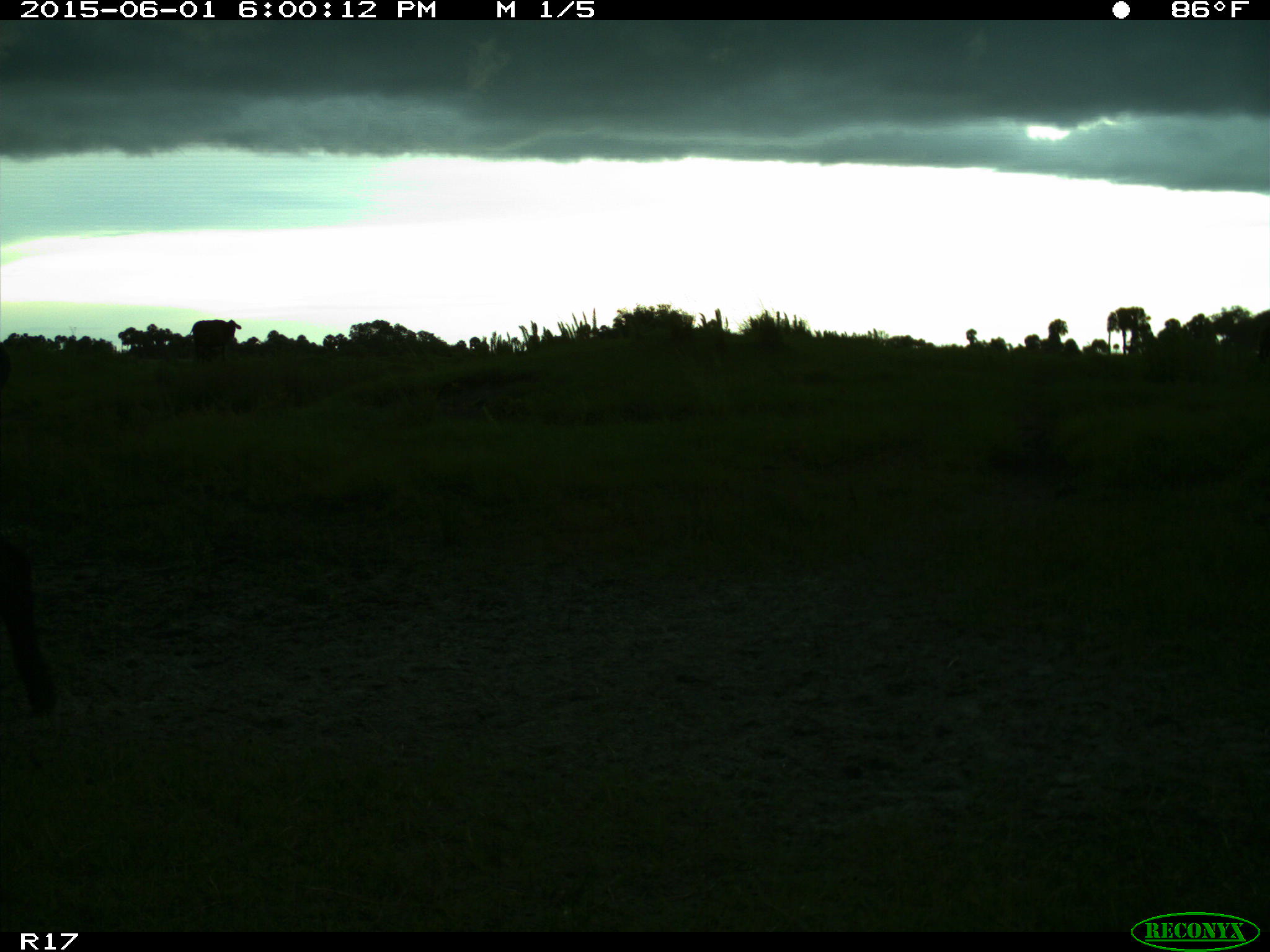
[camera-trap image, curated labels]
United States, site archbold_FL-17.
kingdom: Animalia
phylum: Chordata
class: Mammalia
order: Artiodactyla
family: Bovidae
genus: Bos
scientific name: Bos taurus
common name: domestic cow